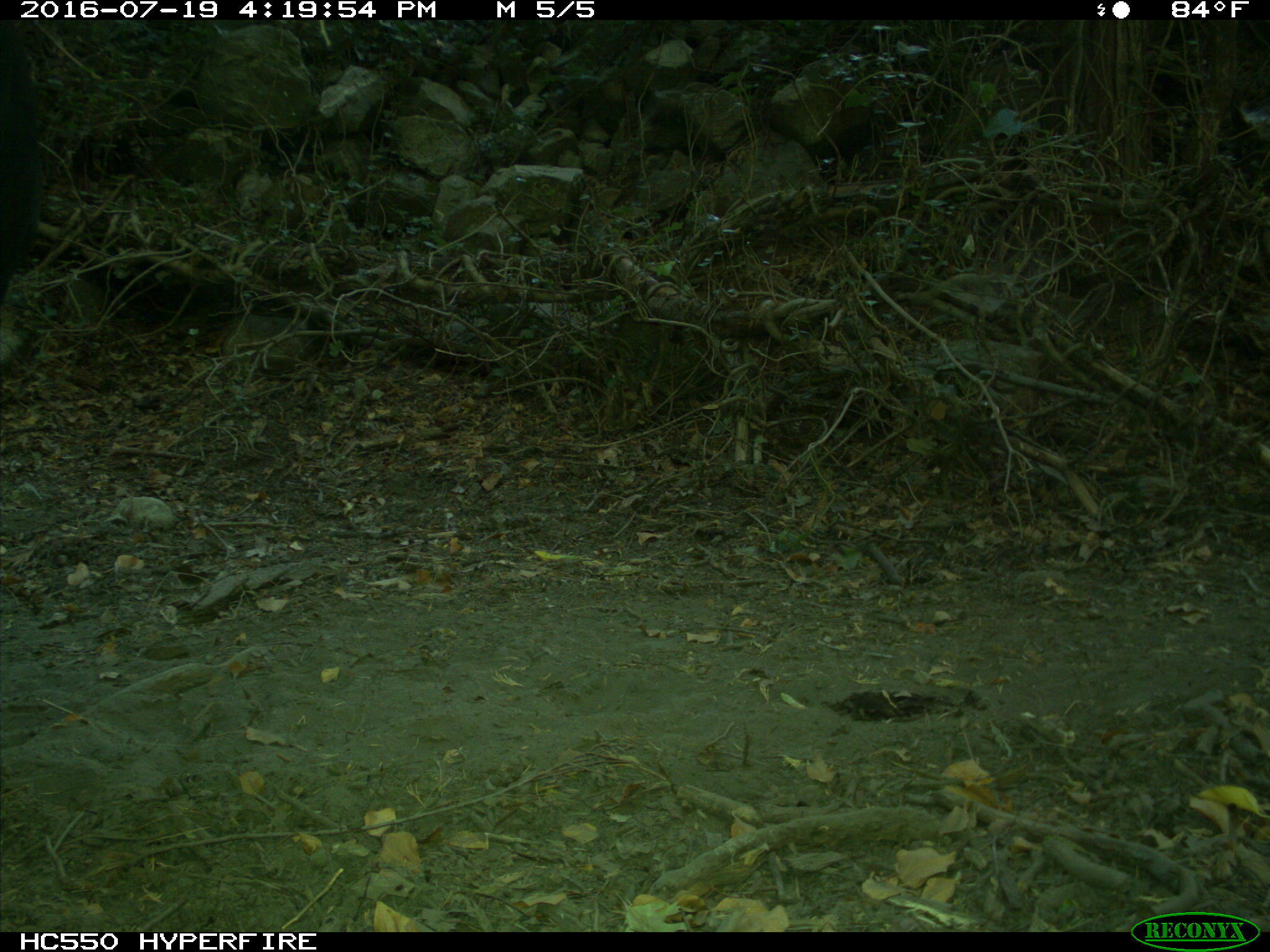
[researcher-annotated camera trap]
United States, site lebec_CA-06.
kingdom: Animalia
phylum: Chordata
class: Mammalia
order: Artiodactyla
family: Bovidae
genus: Bos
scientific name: Bos taurus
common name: domestic cow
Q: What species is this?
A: Bos taurus (domestic cow).